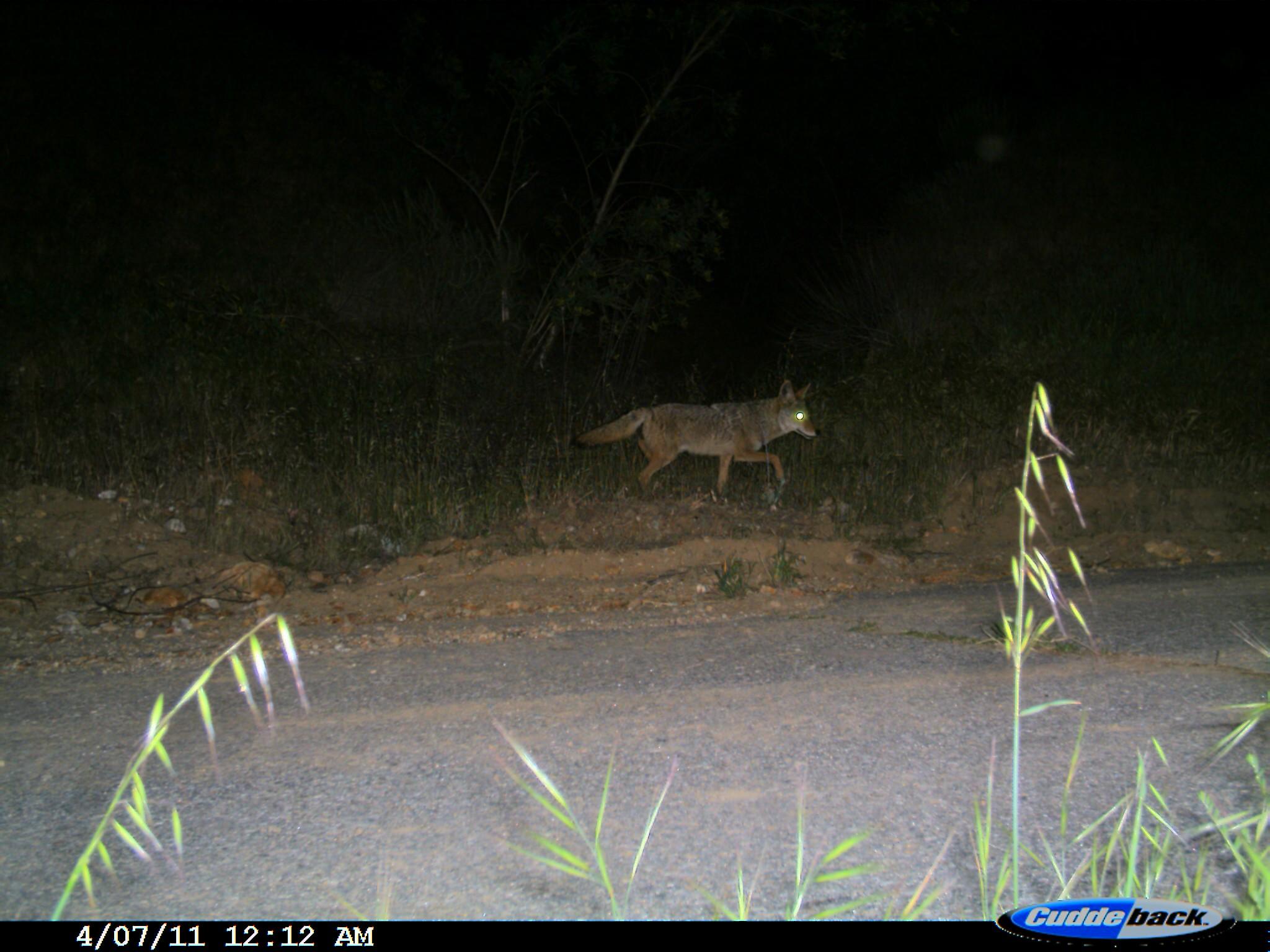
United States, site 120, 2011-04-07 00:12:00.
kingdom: Animalia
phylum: Chordata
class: Mammalia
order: Carnivora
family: Canidae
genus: Canis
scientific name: Canis latrans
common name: coyote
Coyote (Canis latrans).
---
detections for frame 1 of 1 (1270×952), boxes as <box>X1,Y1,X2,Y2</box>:
coyote: <box>570,365,843,519</box>